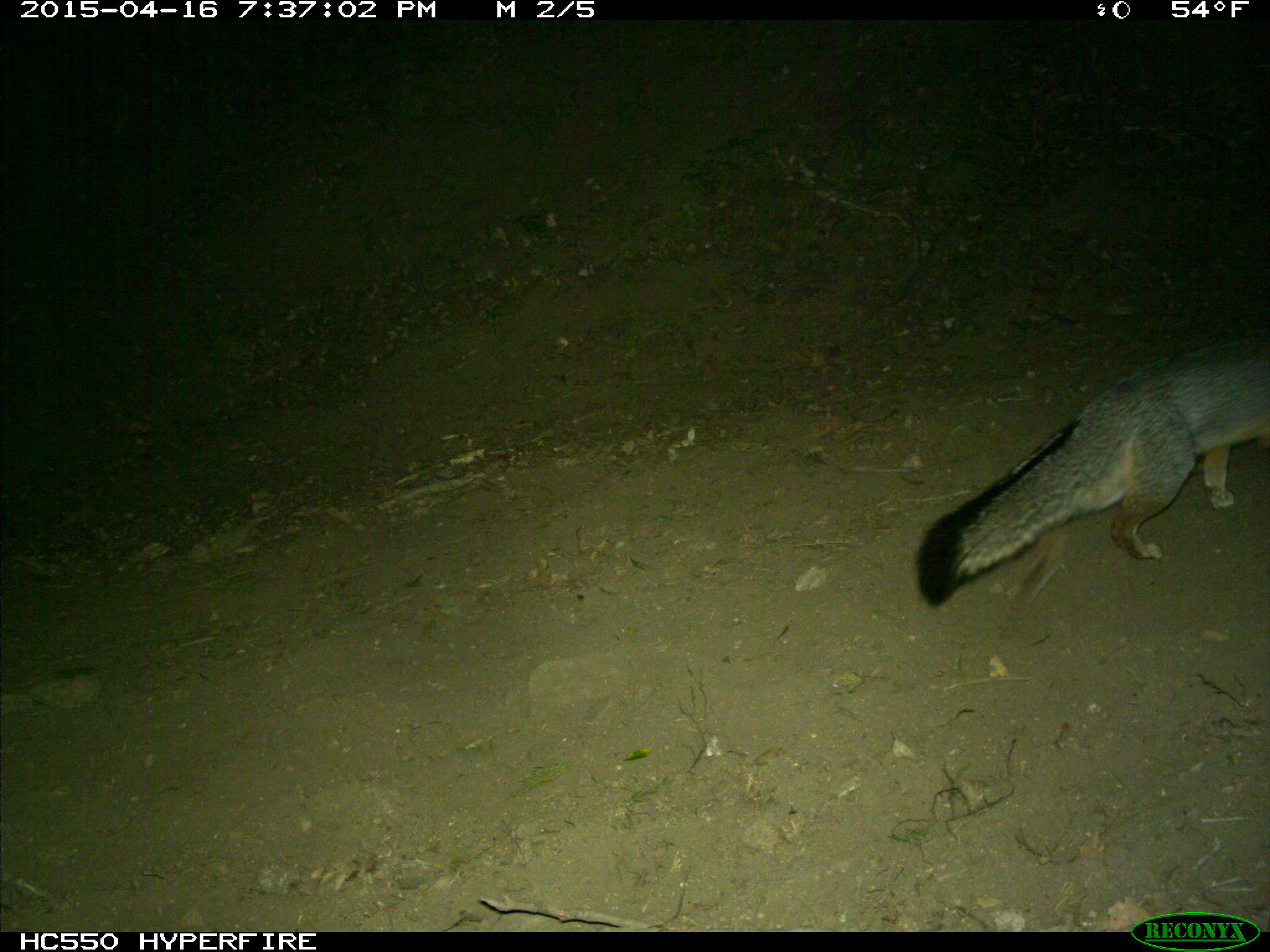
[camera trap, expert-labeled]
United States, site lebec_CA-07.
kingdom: Animalia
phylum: Chordata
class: Mammalia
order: Carnivora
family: Canidae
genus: Urocyon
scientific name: Urocyon cinereoargenteus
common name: gray fox